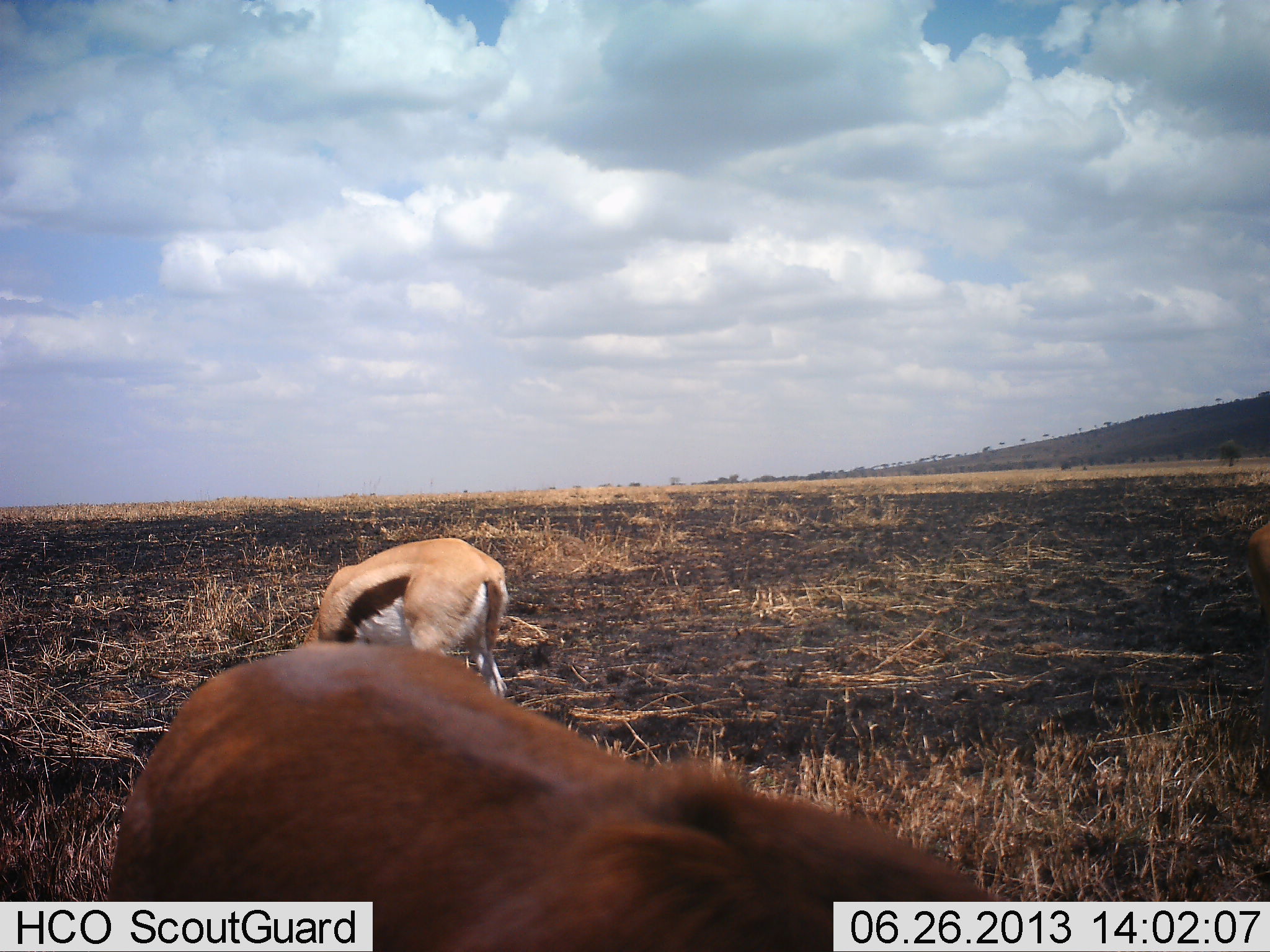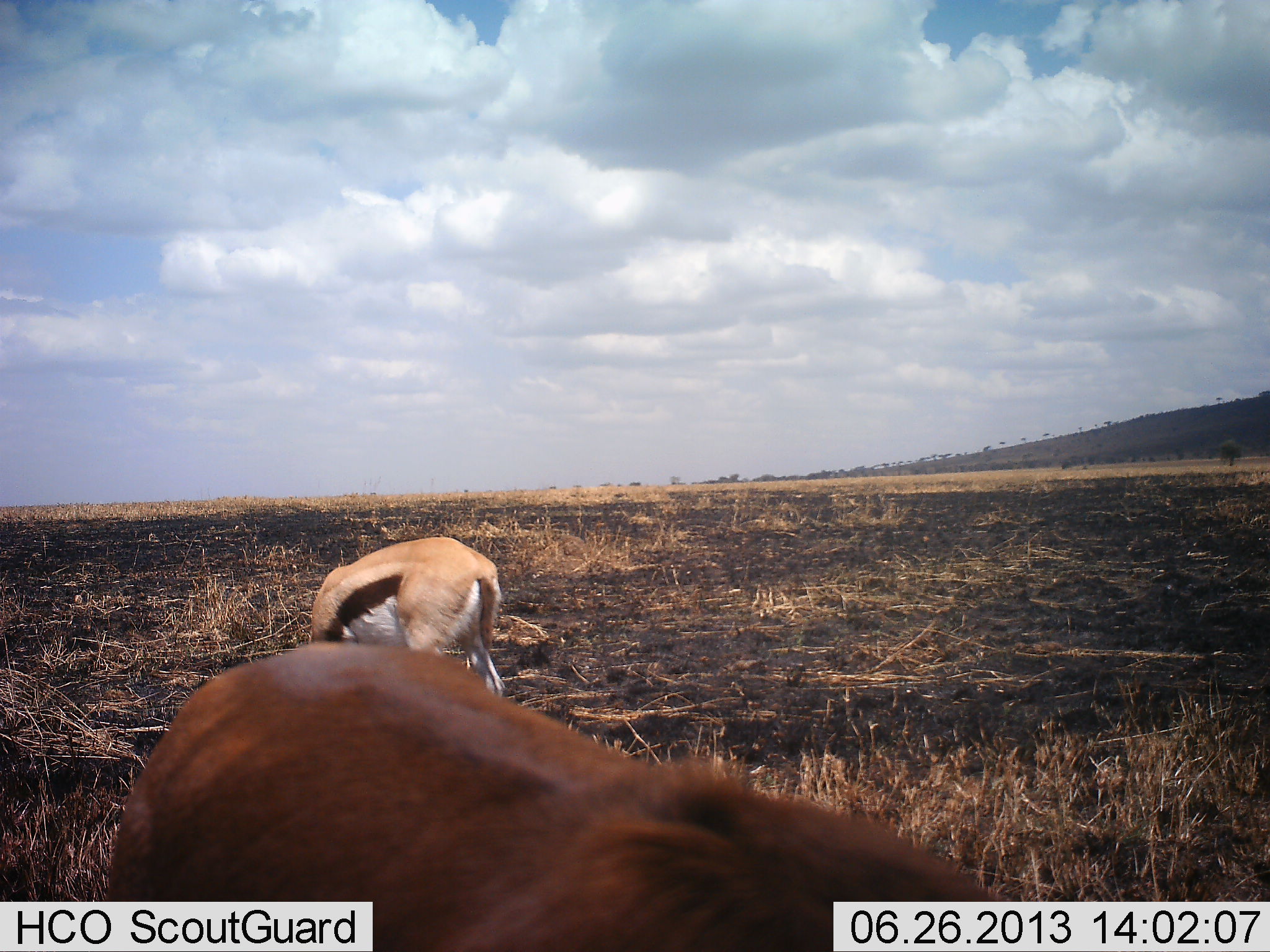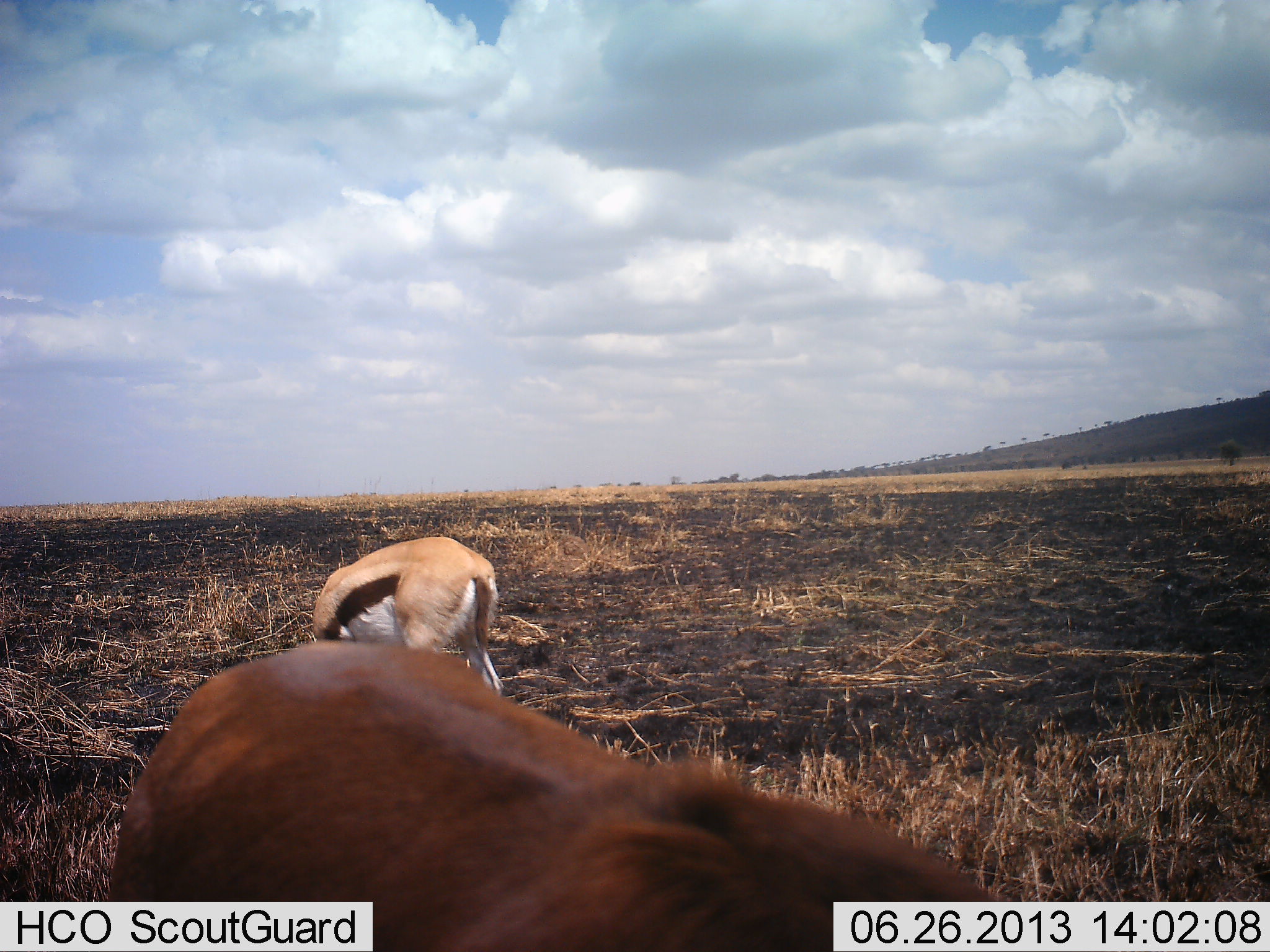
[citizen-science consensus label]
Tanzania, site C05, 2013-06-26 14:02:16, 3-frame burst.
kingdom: Animalia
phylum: Chordata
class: Mammalia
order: Artiodactyla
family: Bovidae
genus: Eudorcas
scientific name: Eudorcas thomsonii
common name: thomson's gazelle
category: gazellethomsons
Gazellethomsons (thomson's gazelle) (Eudorcas thomsonii), count 2. Behavior (volunteer vote fractions): standing 25%, resting 0%, moving 0%, interacting 0%. Young present (vote fraction): 0%. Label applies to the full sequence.